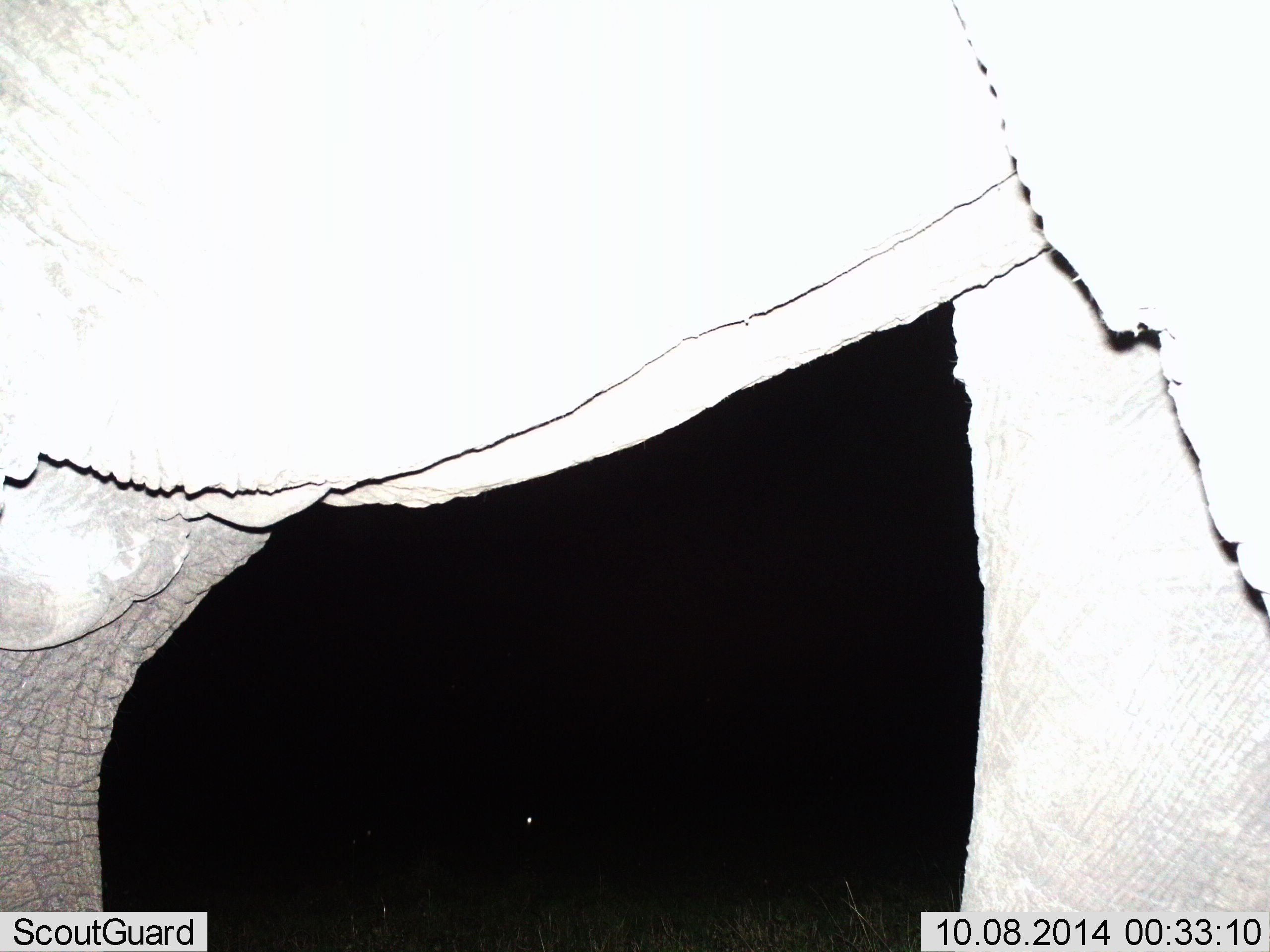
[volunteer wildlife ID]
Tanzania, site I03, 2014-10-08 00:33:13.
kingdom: Animalia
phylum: Chordata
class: Mammalia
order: Proboscidea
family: Elephantidae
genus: Loxodonta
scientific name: Loxodonta africana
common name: african bush elephant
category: elephant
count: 1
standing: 80%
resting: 0%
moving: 20%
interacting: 0%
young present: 0%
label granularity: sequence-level